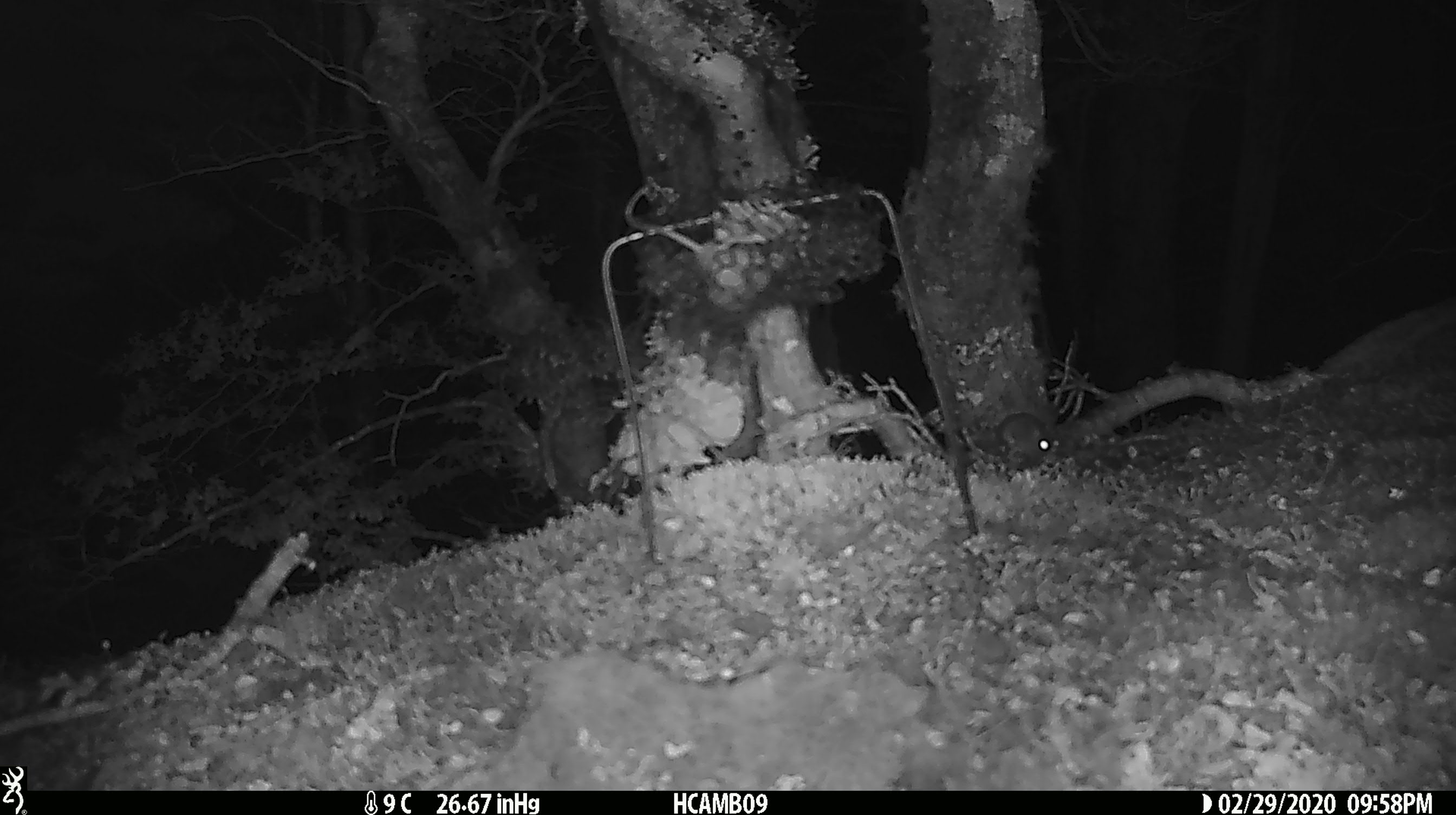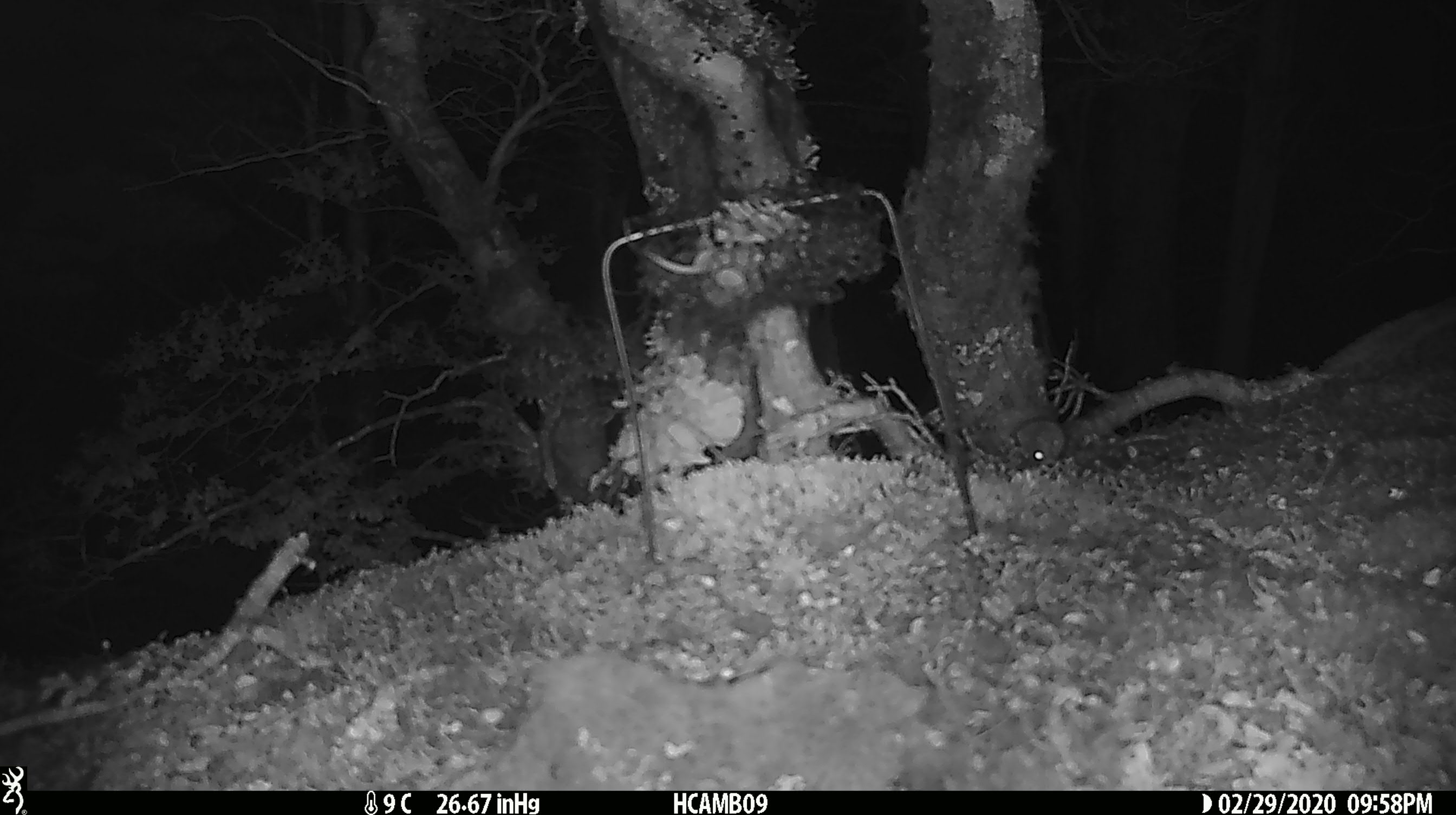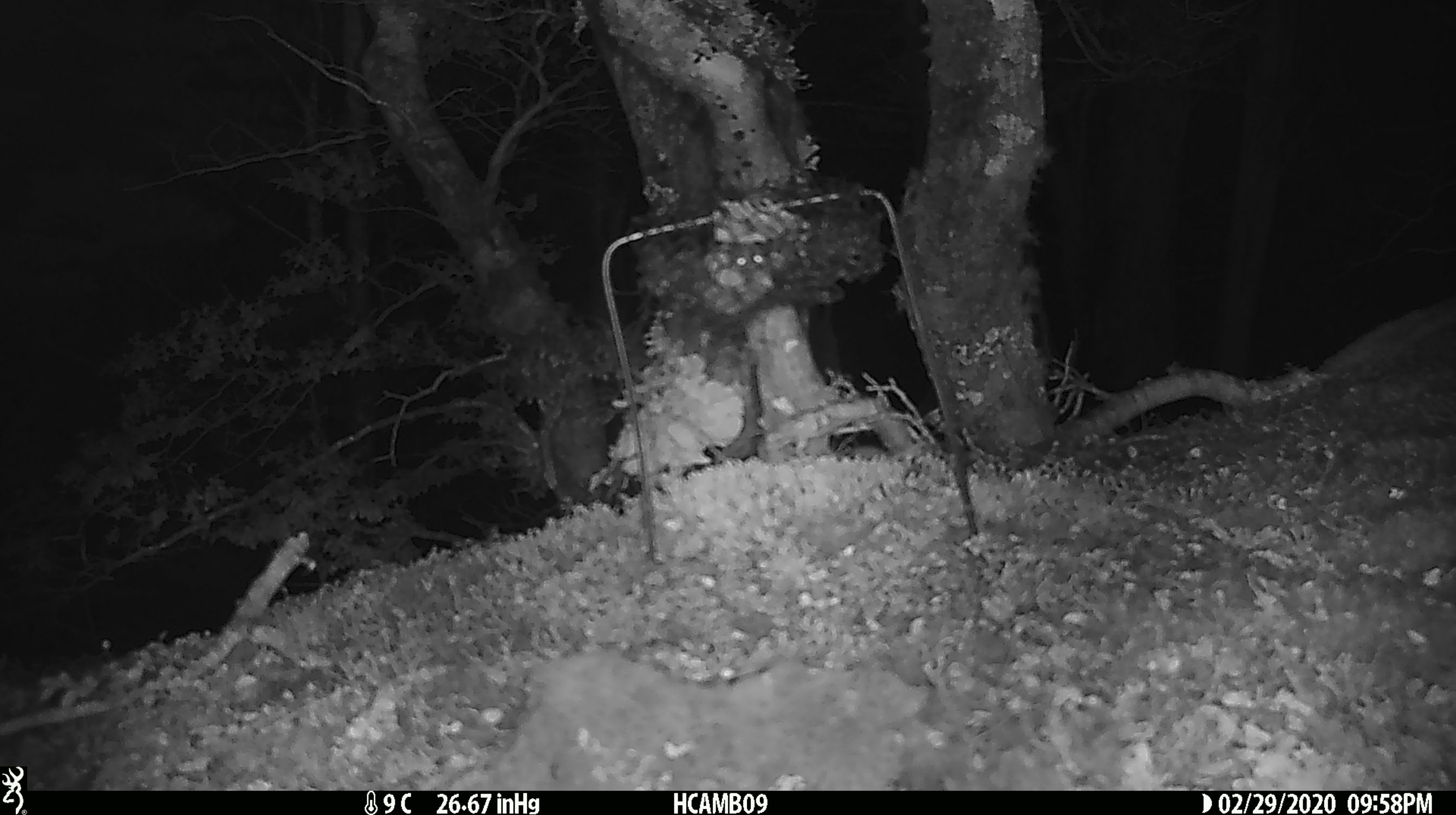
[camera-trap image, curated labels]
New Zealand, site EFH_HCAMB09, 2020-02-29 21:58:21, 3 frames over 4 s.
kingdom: Animalia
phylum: Chordata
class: Mammalia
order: Rodentia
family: Muridae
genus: Mus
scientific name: Mus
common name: mouse